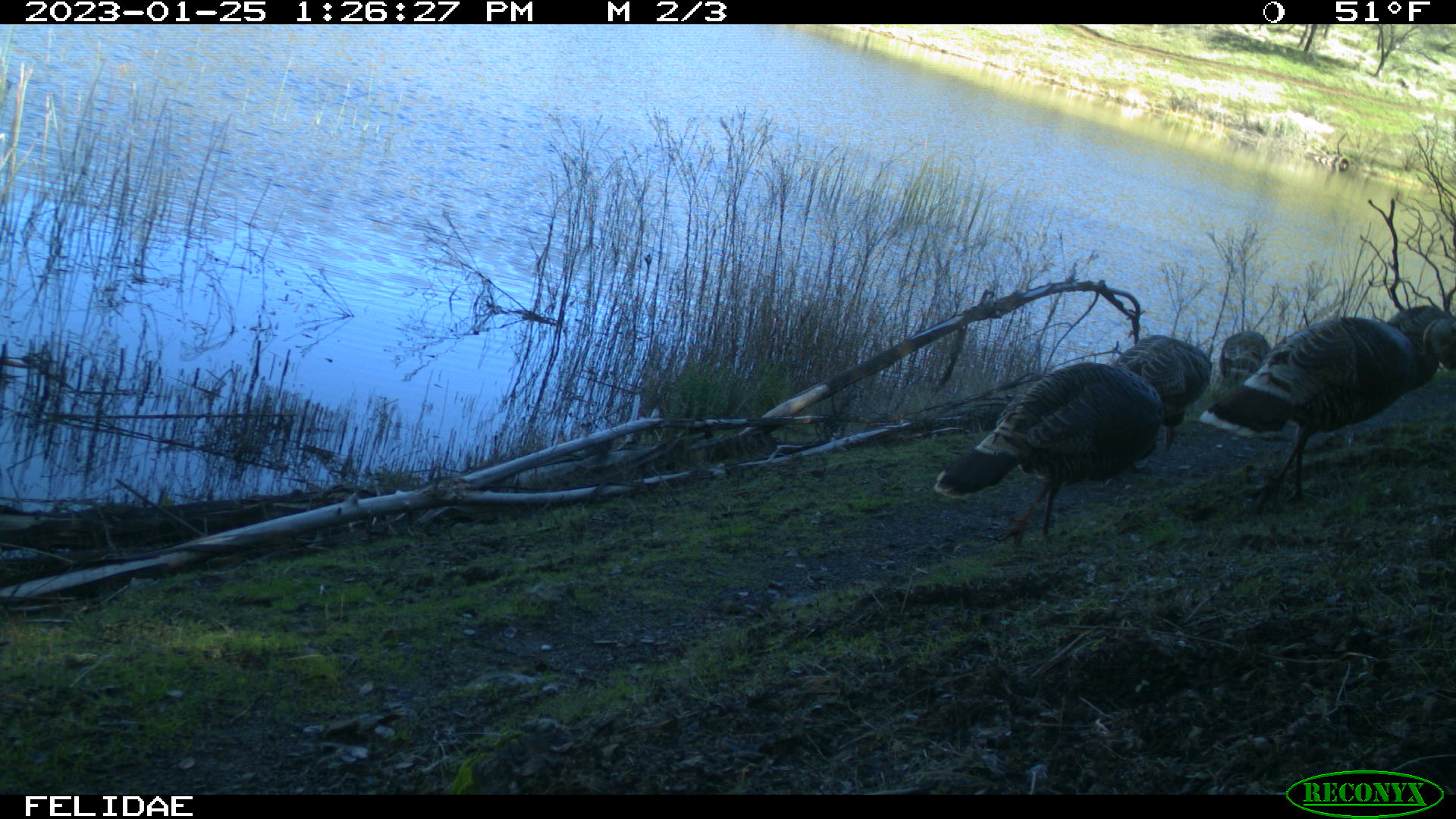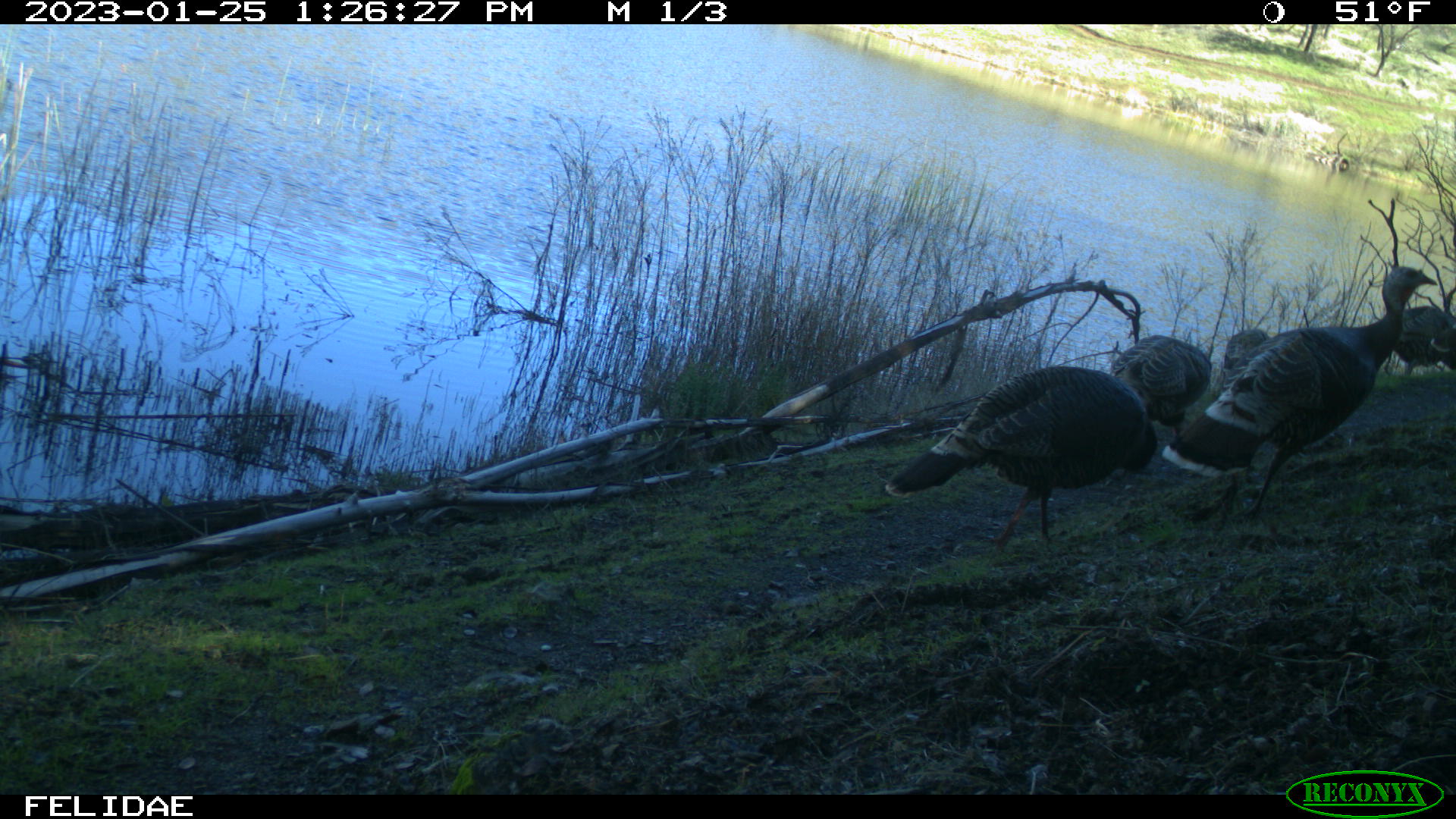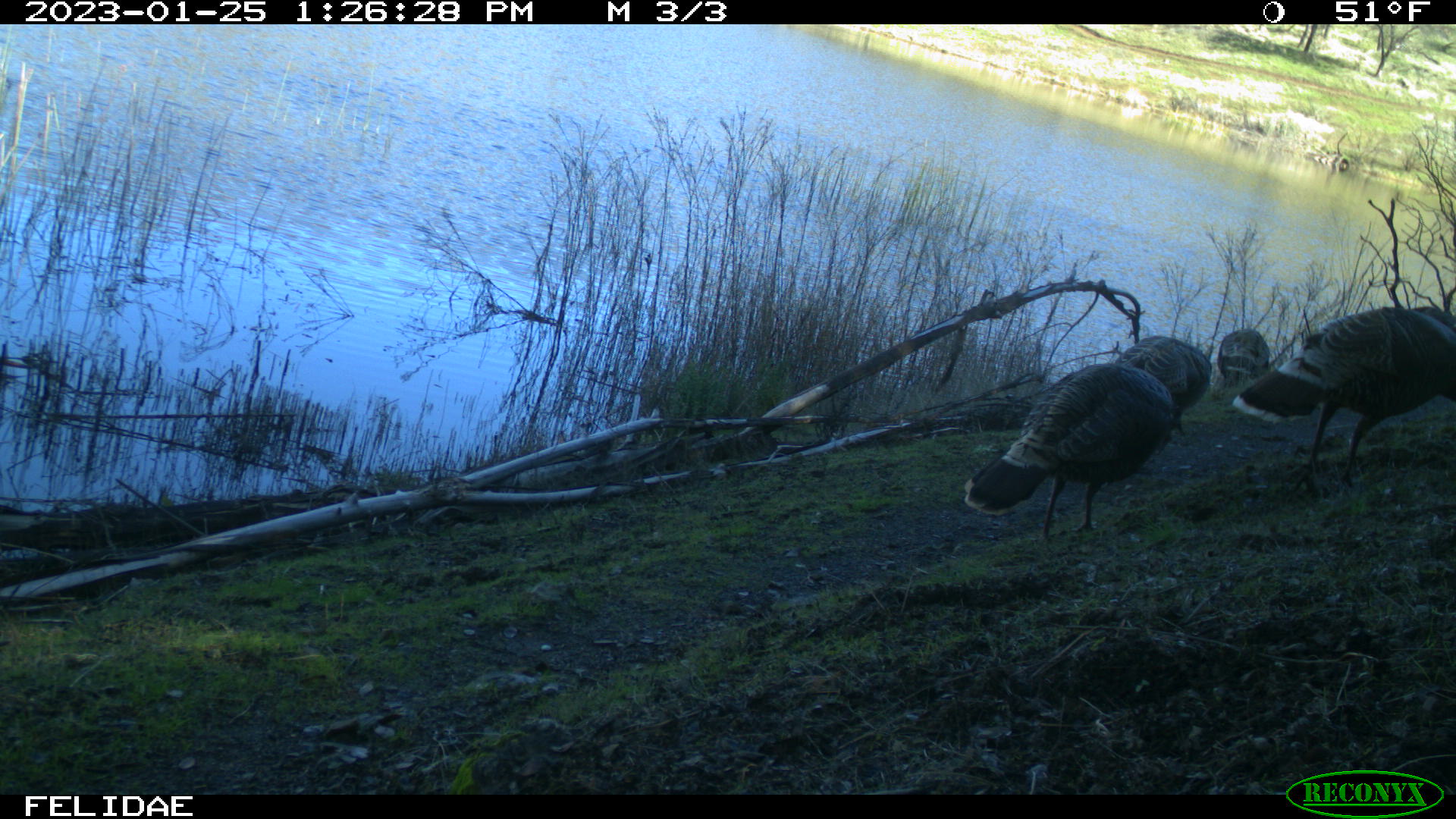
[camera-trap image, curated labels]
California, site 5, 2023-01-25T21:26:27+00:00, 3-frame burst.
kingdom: Animalia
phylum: Chordata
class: Aves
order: Galliformes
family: Phasianidae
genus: Meleagris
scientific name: Meleagris gallopavo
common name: turkey